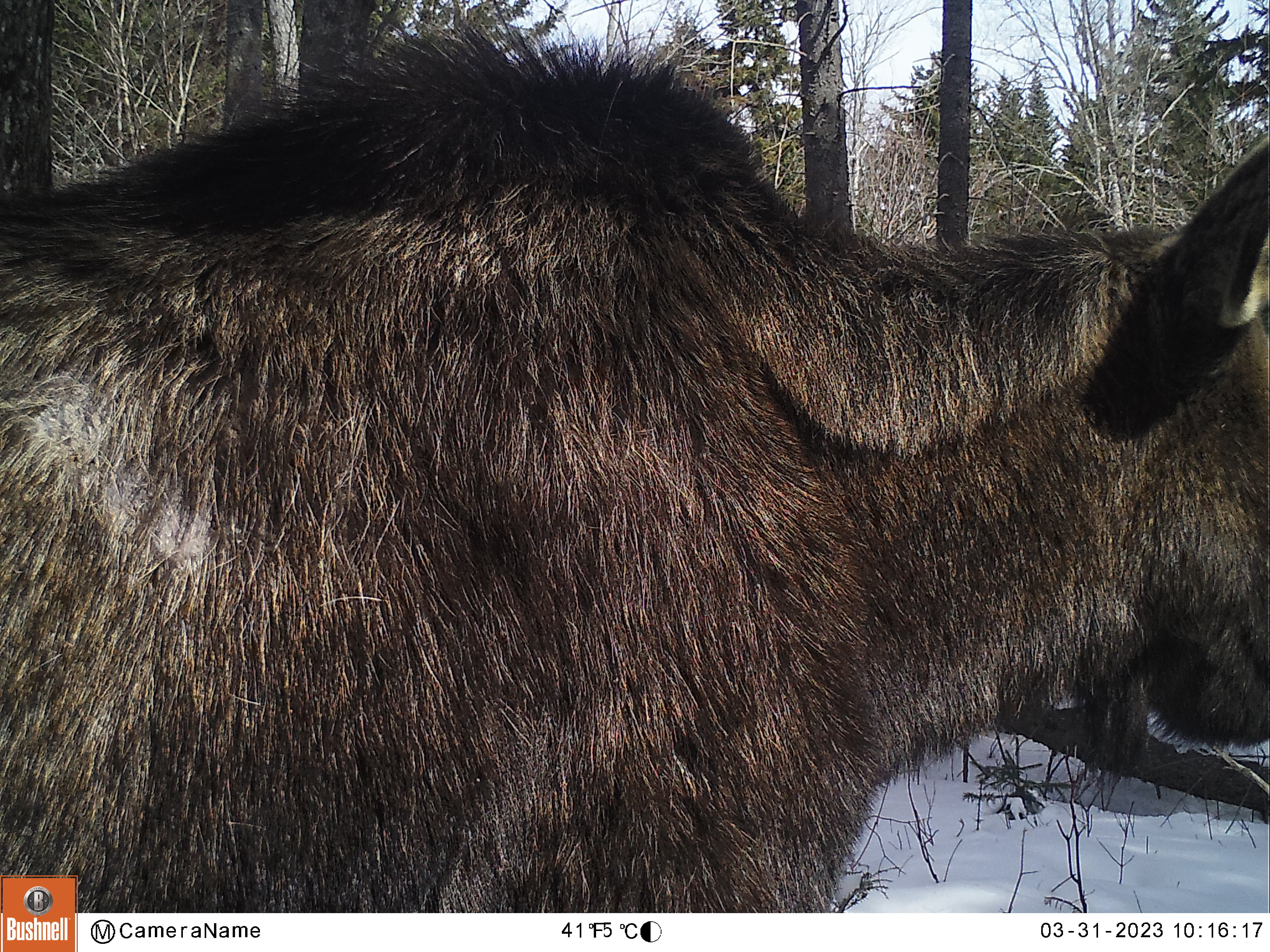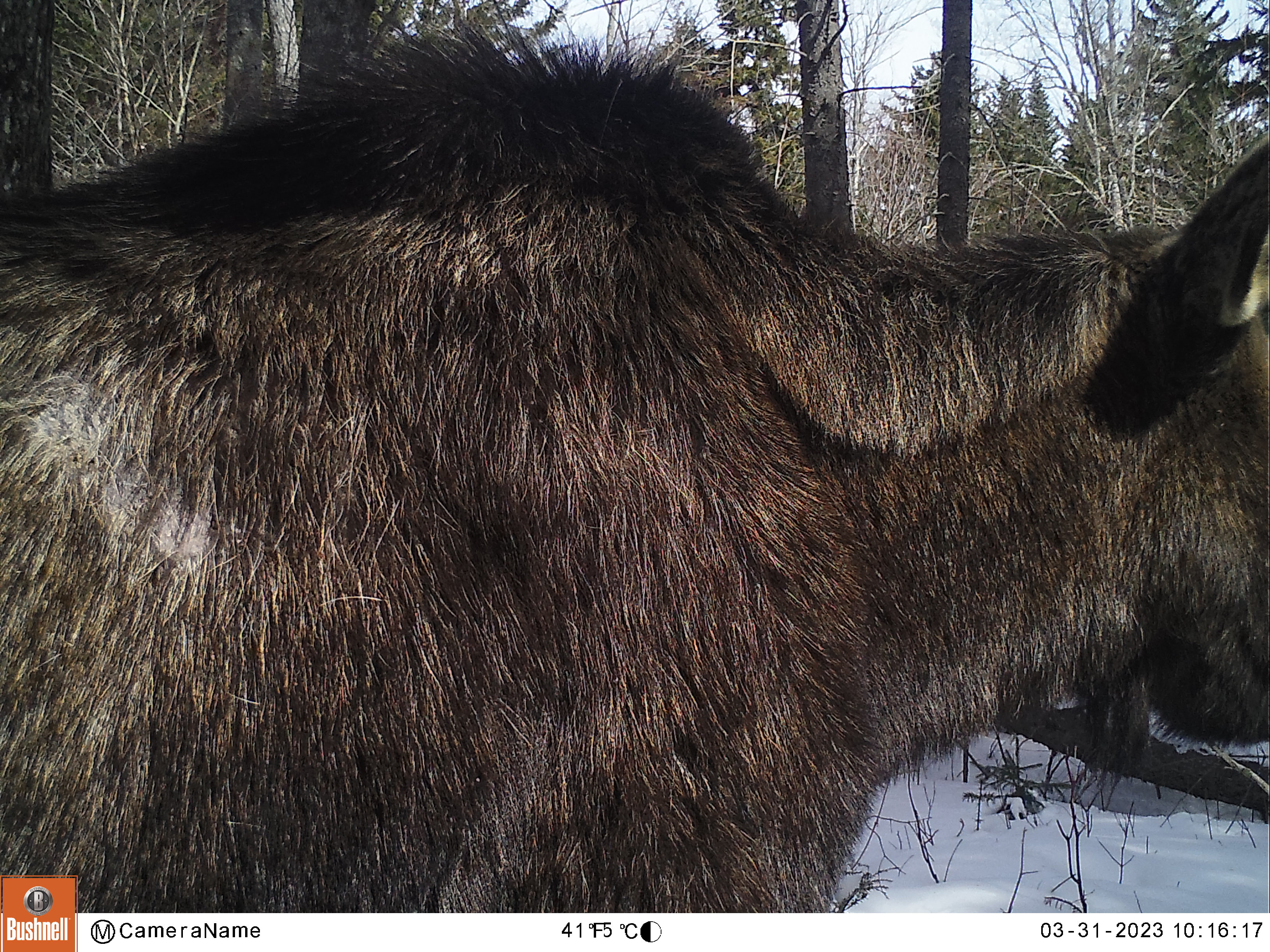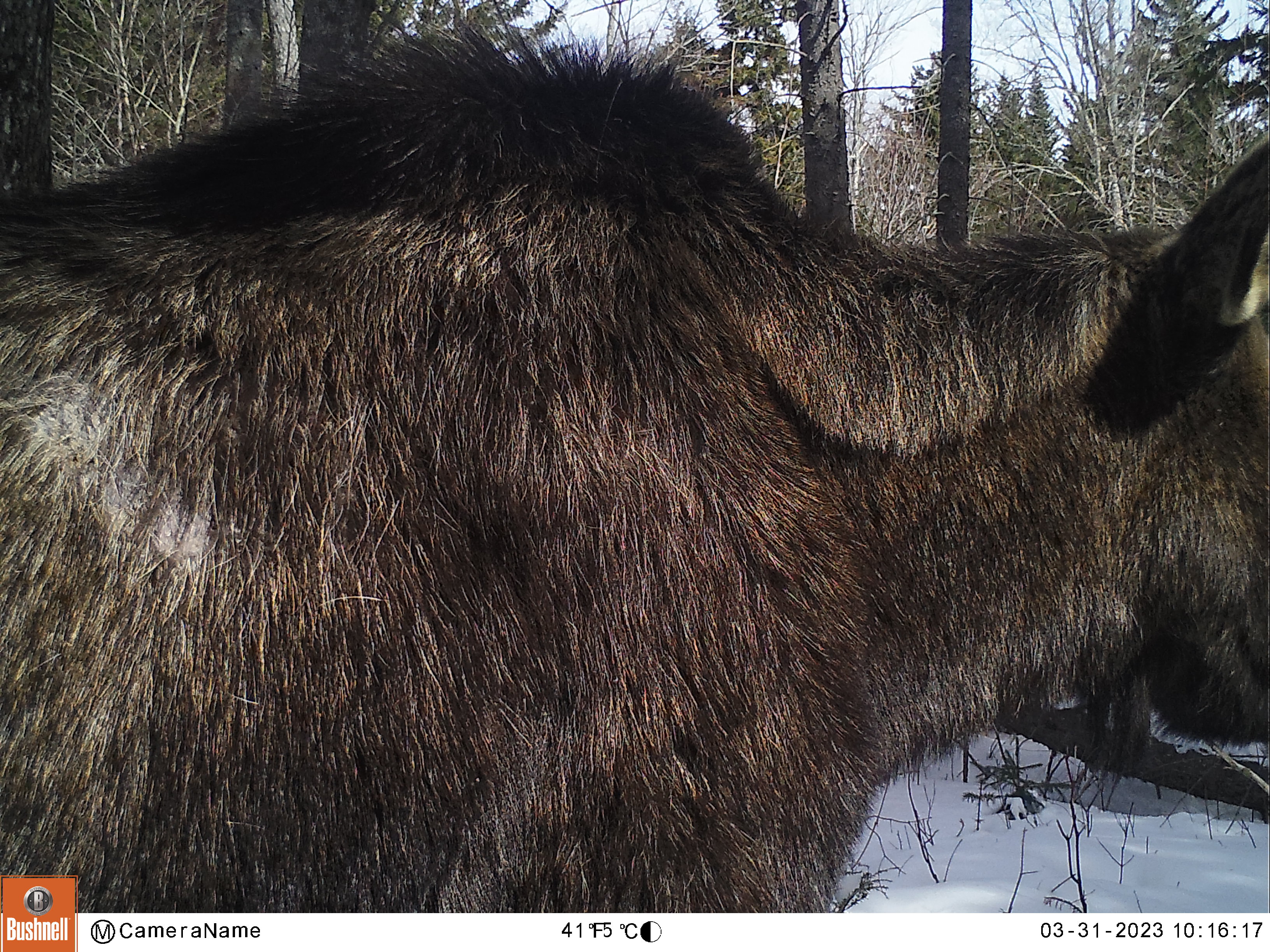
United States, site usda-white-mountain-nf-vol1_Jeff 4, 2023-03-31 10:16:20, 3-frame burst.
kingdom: Animalia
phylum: Chordata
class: Mammalia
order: Artiodactyla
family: Cervidae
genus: Alces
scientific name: Alces alces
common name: moose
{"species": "moose (Alces alces)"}